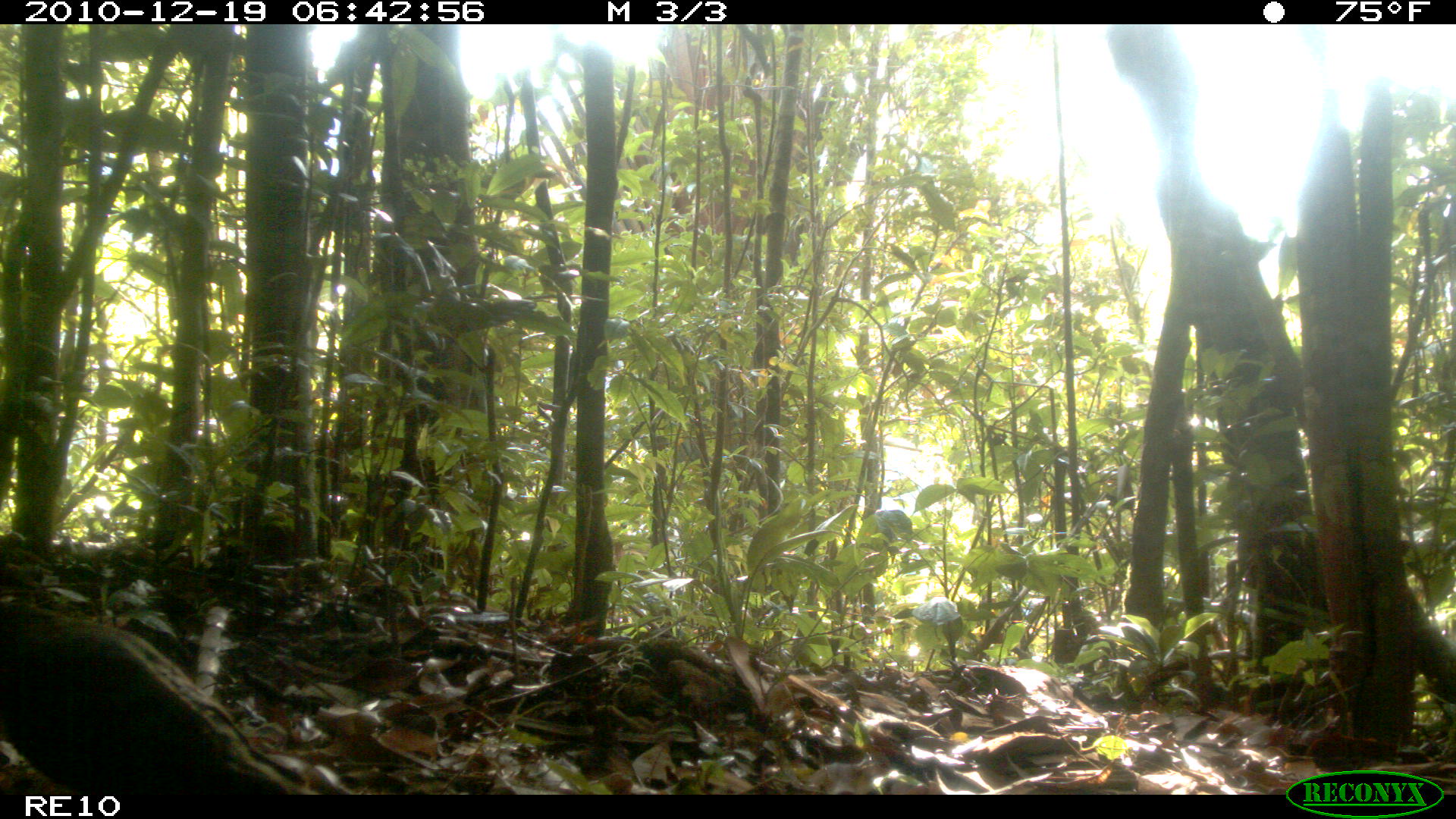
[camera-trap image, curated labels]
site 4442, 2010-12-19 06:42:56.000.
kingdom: Animalia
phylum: Chordata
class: Aves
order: Columbiformes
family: Columbidae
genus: Streptopelia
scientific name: Streptopelia picturata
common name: malagasy turtle dove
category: nesoenas picturata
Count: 1.